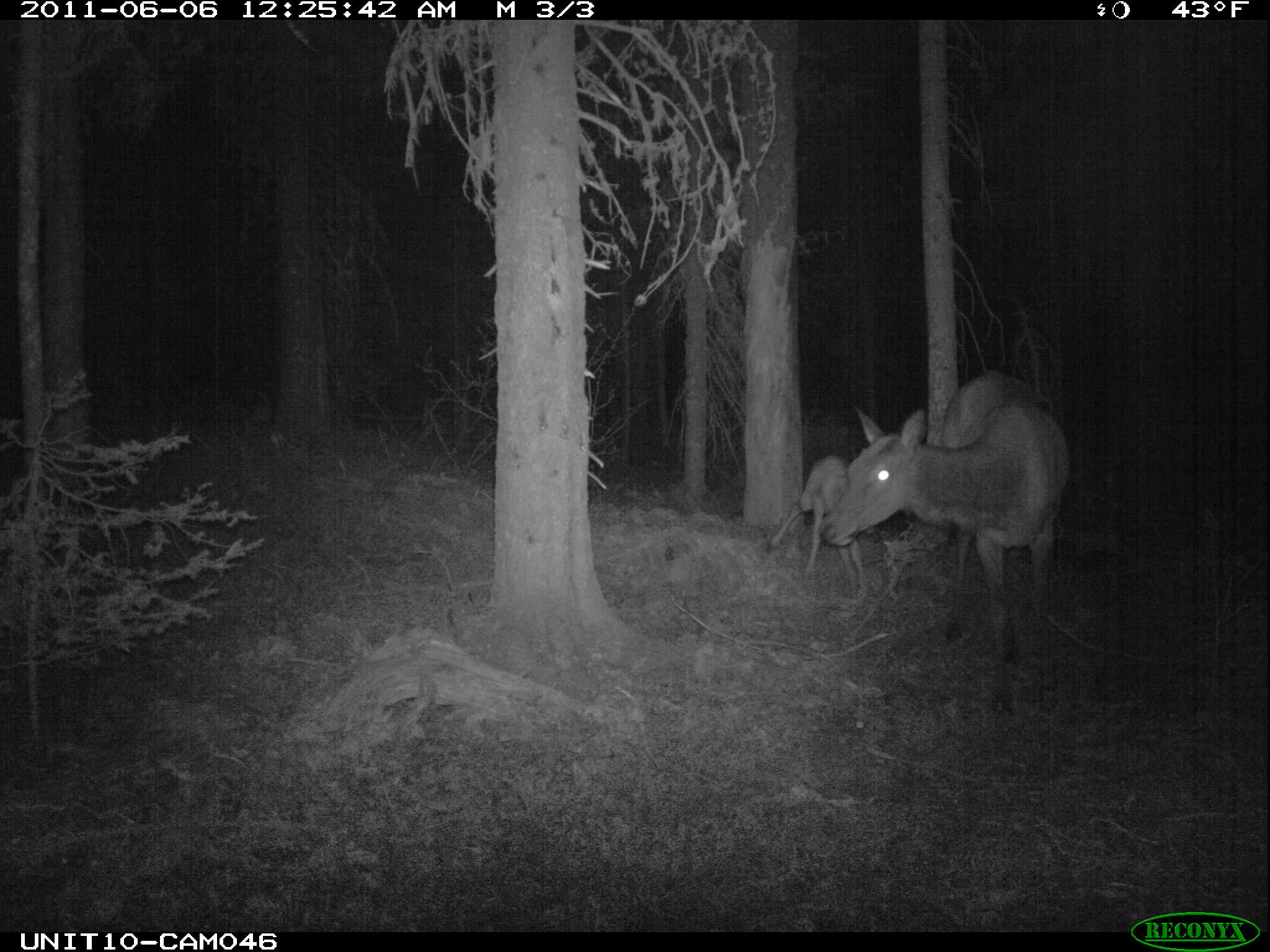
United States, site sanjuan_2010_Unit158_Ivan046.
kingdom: Animalia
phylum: Chordata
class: Mammalia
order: Artiodactyla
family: Cervidae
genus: Cervus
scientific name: Cervus elaphus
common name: red deer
Cervus elaphus (red deer).